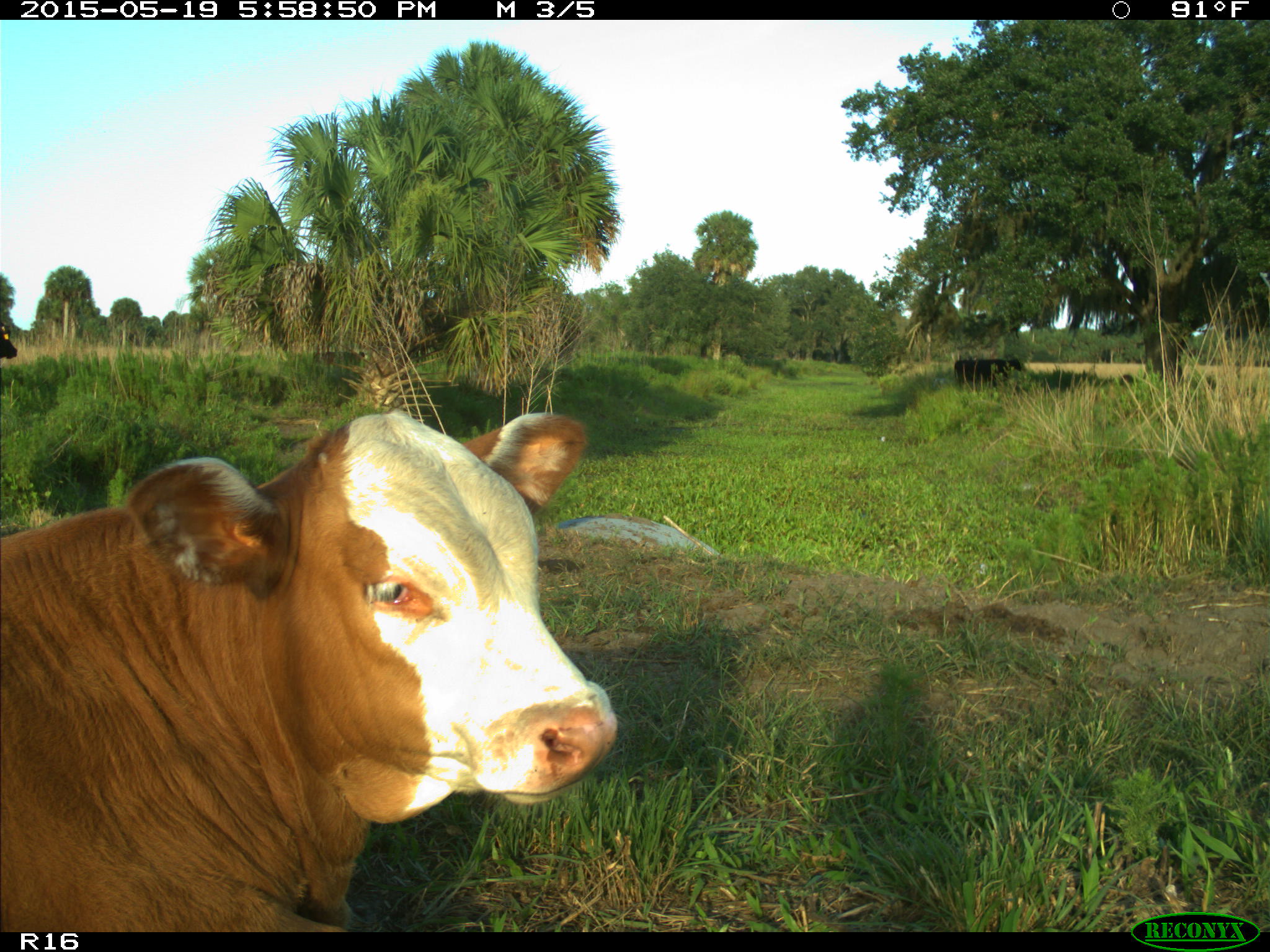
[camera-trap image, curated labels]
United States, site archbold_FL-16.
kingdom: Animalia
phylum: Chordata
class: Mammalia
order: Artiodactyla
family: Bovidae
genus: Bos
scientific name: Bos taurus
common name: domestic cow